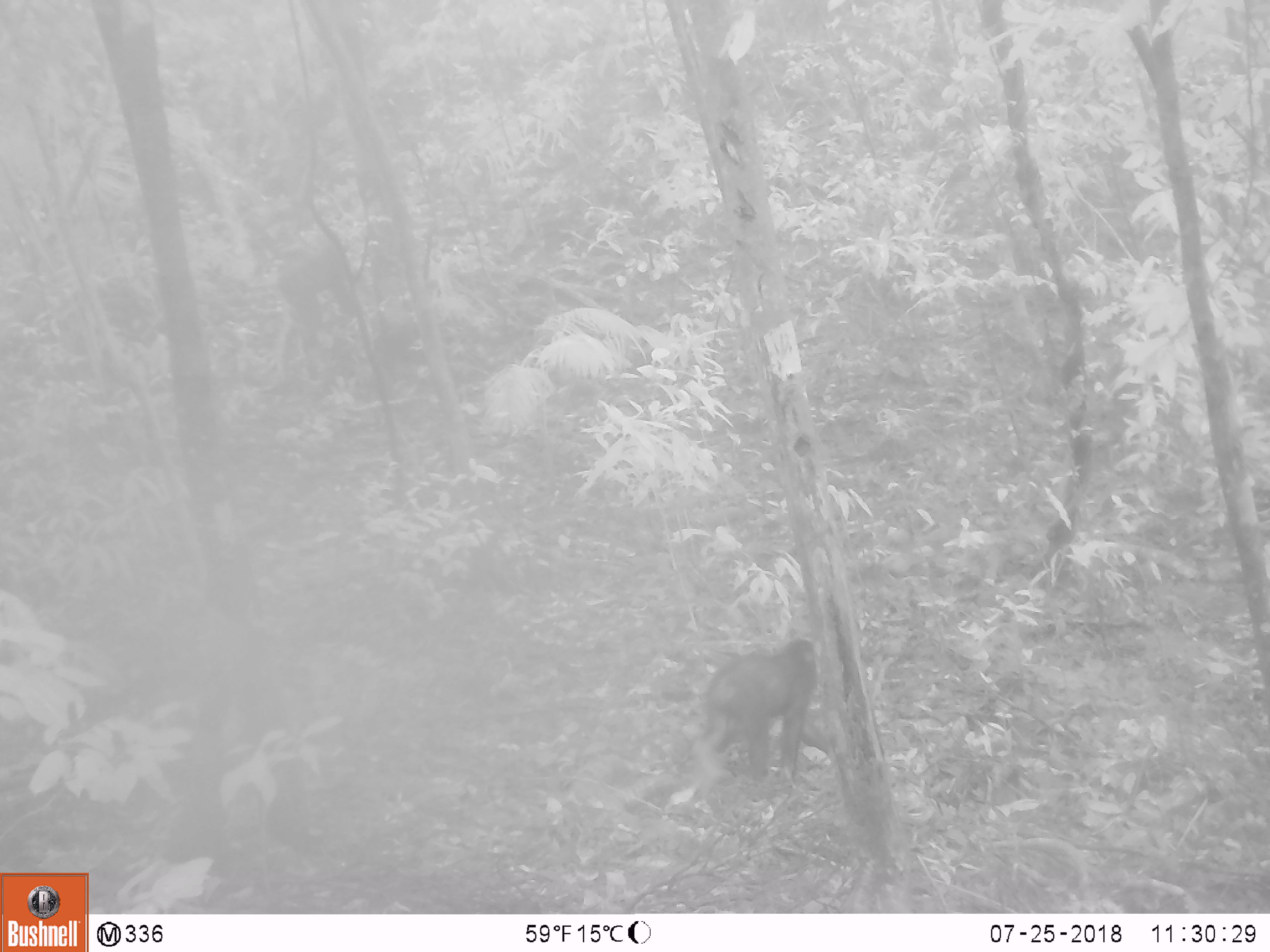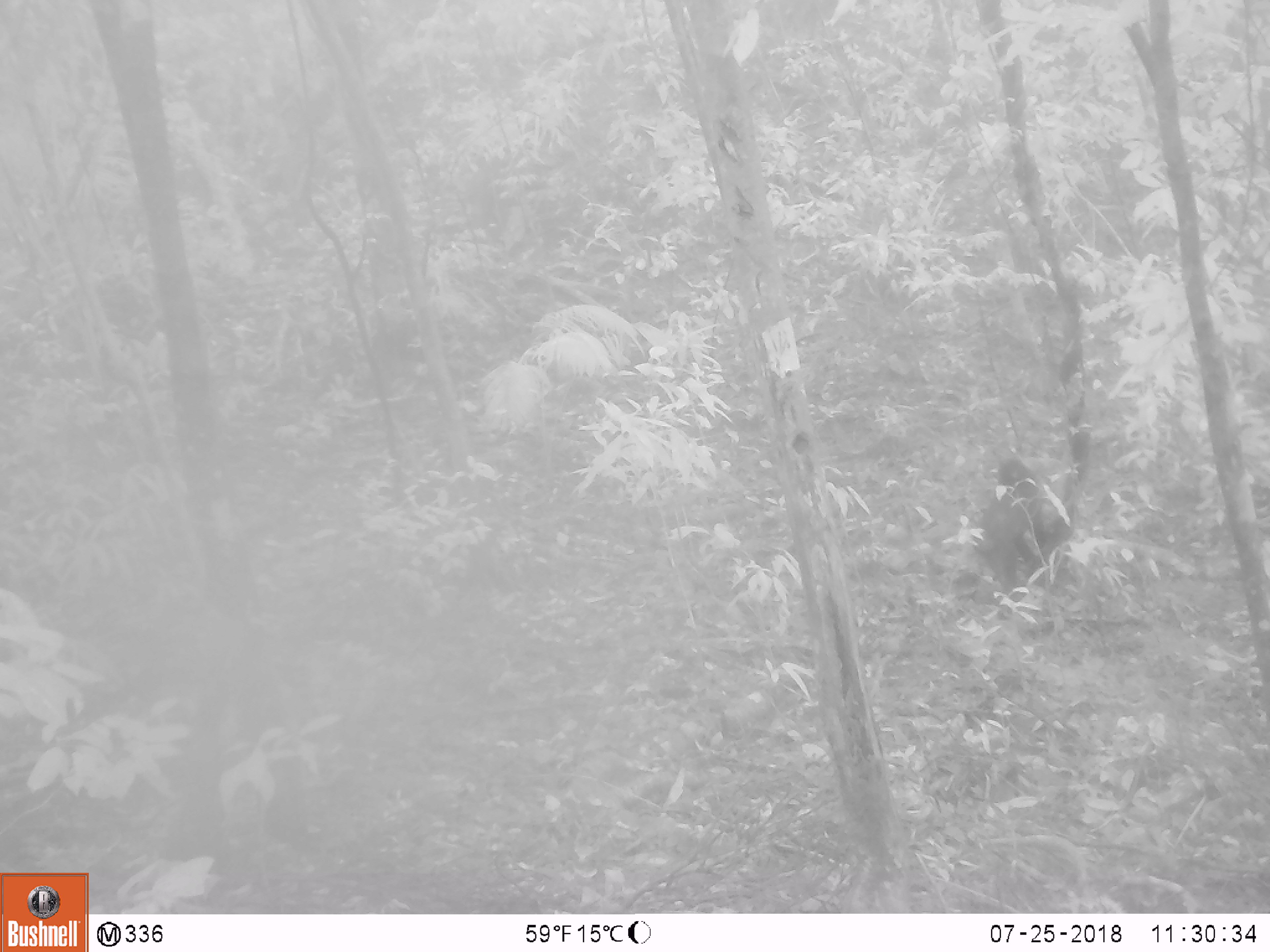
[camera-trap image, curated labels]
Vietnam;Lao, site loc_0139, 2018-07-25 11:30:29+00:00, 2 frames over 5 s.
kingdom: Animalia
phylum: Chordata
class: Mammalia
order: Primates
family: Cercopithecidae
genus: Macaca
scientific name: Macaca arctoides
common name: stump-tailed macaque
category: stump tailed macaque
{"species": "stump tailed macaque (stump-tailed macaque) (Macaca arctoides)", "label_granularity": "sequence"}